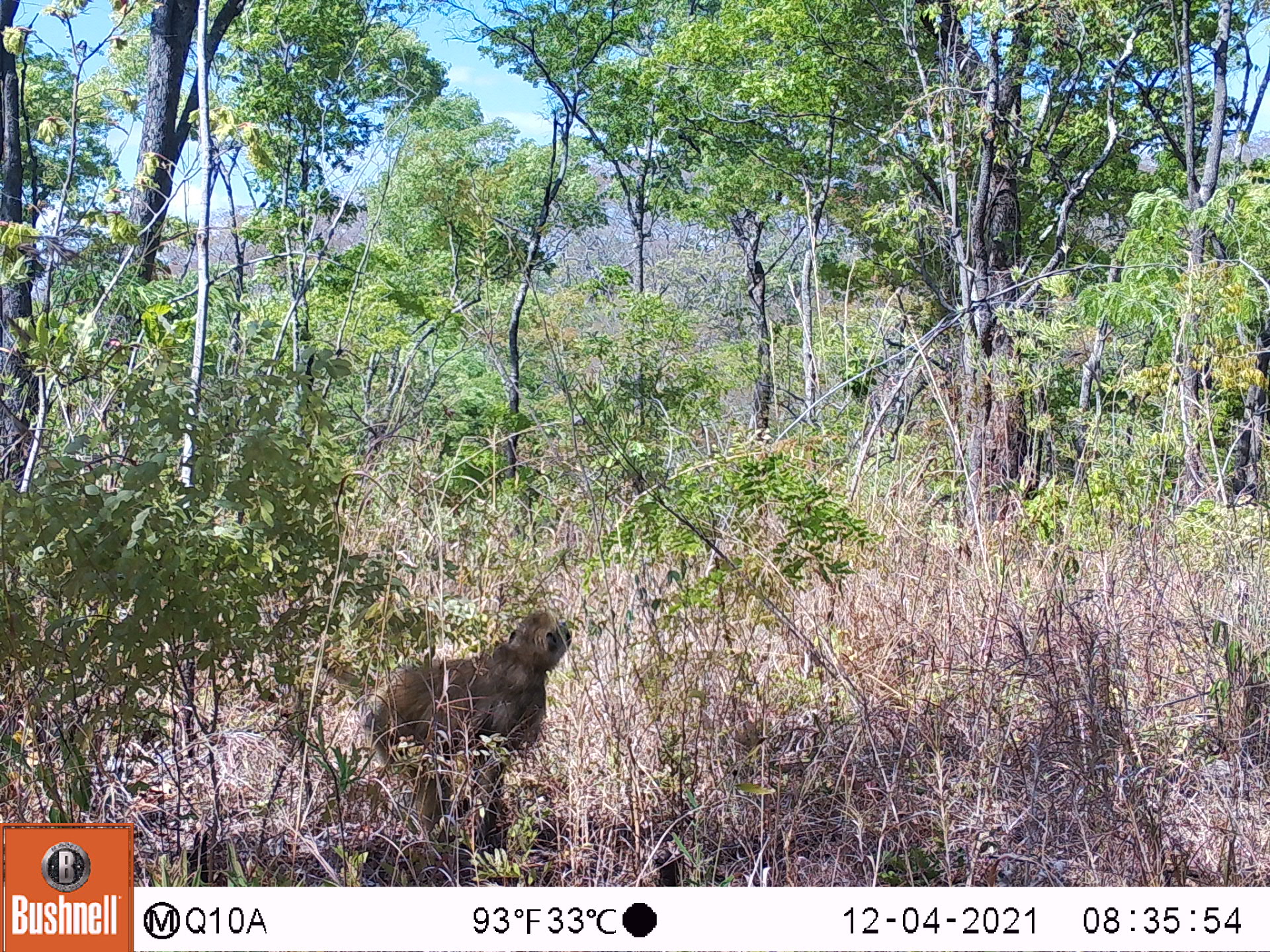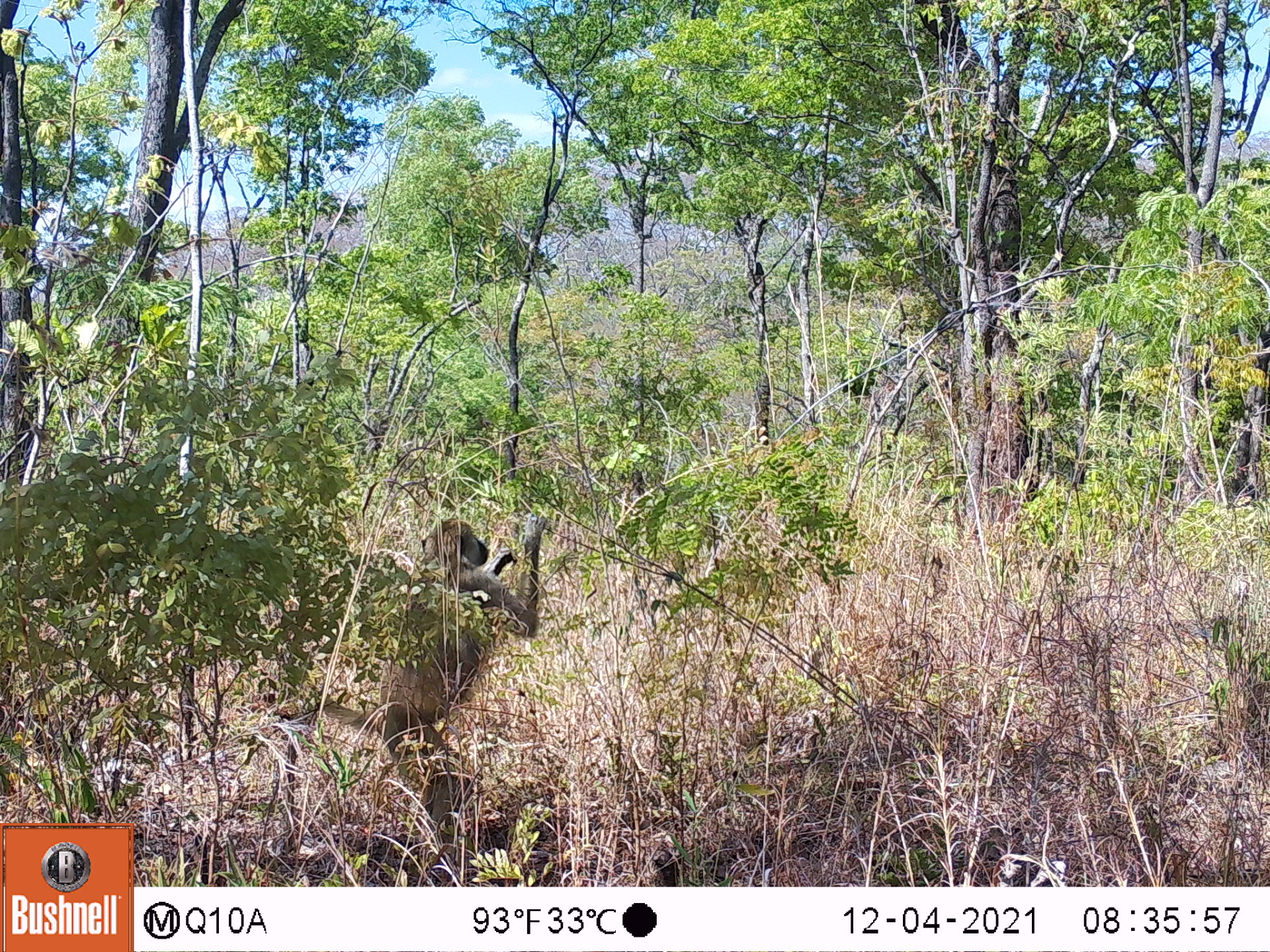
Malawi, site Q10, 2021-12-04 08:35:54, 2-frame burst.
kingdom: Animalia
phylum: Chordata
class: Mammalia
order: Primates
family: Cercopithecidae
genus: Papio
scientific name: Papio cynocephalus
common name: yellow baboon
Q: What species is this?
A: Yellow baboon (Papio cynocephalus).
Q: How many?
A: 1.